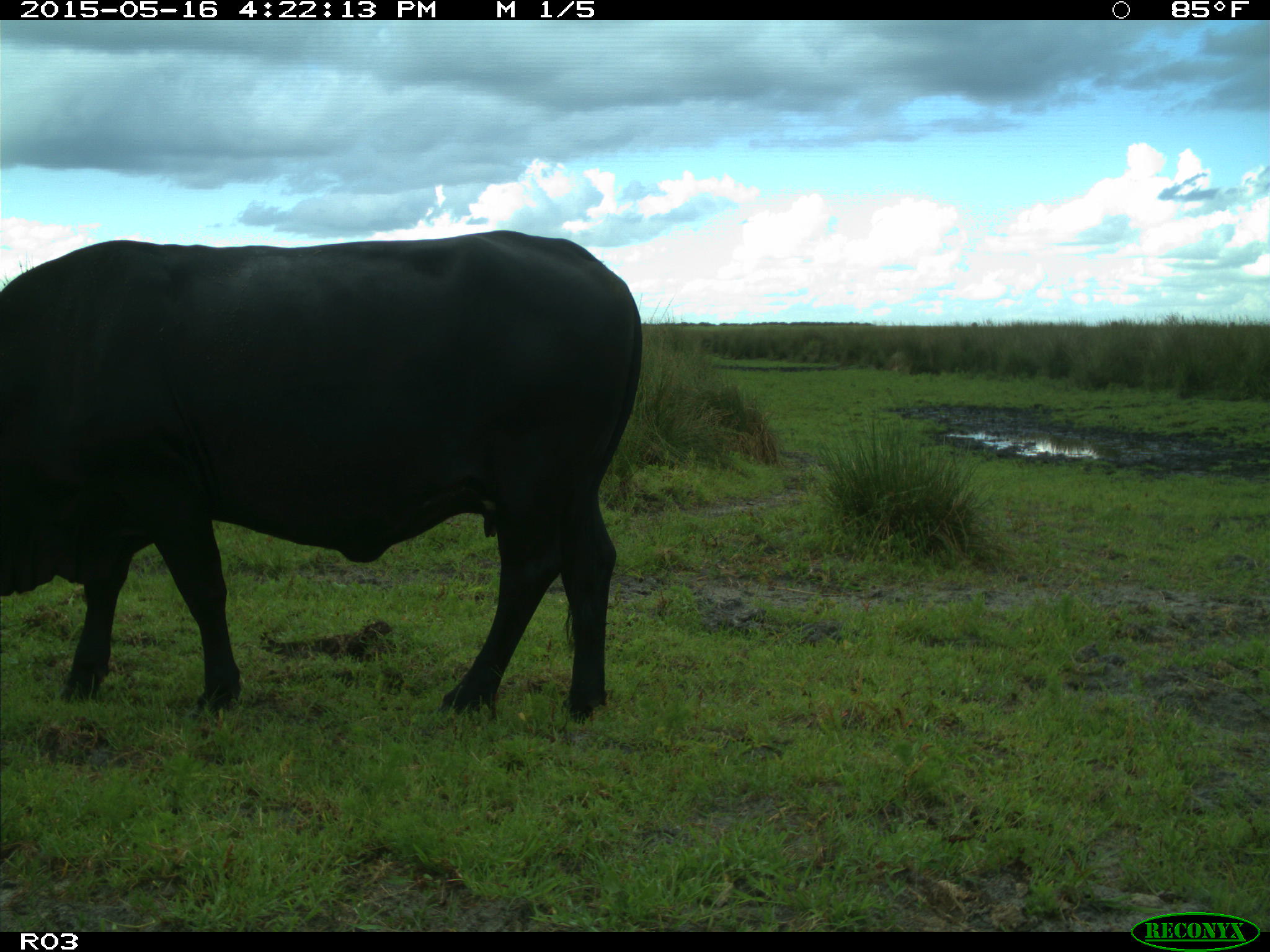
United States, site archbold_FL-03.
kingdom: Animalia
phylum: Chordata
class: Mammalia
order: Artiodactyla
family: Bovidae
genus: Bos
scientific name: Bos taurus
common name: domestic cow